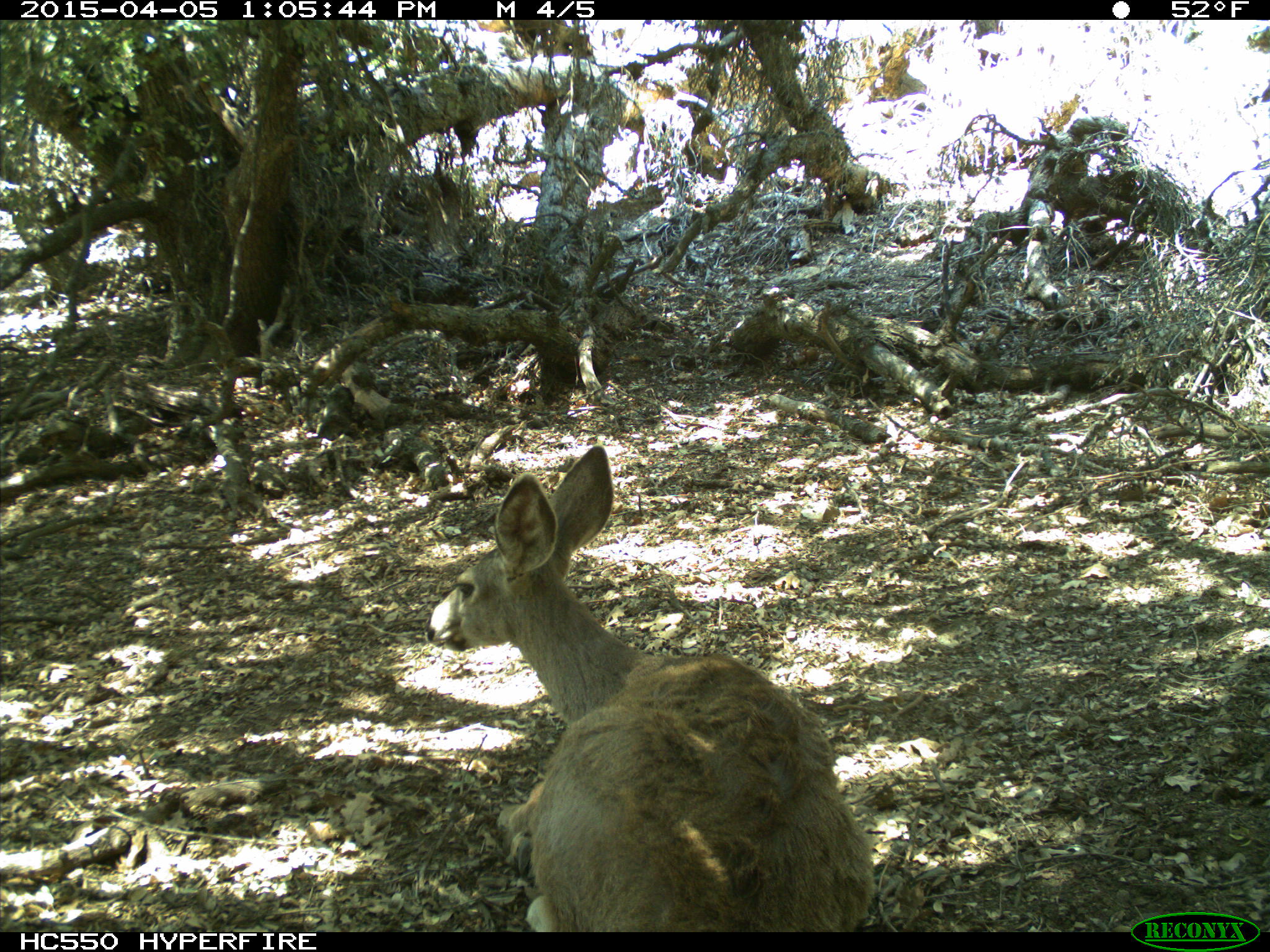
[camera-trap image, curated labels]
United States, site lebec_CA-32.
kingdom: Animalia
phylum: Chordata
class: Mammalia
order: Artiodactyla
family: Cervidae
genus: Odocoileus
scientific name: Odocoileus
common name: deer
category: unidentified deer